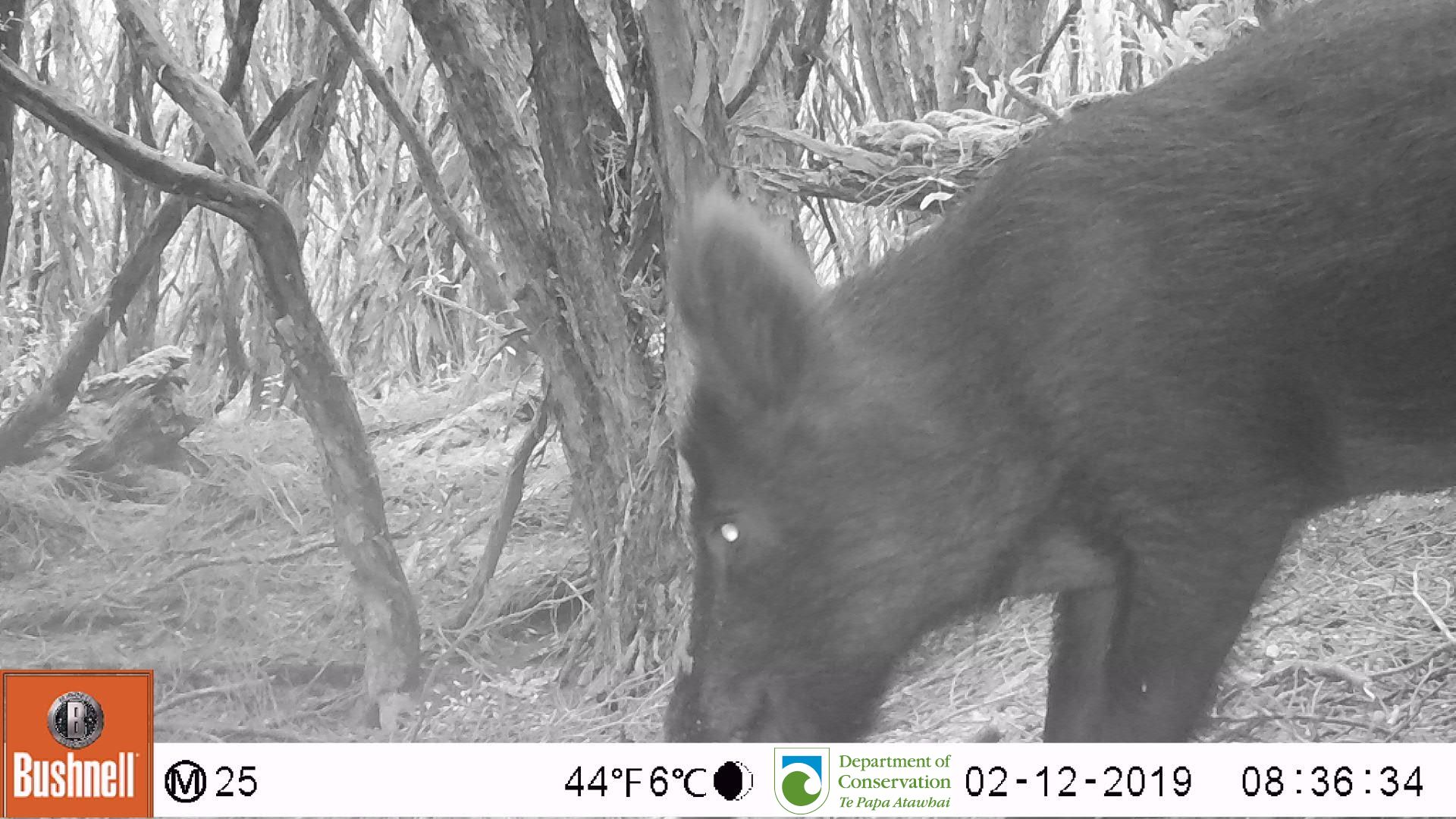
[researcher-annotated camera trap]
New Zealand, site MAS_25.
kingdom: Animalia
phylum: Chordata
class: Mammalia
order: Artiodactyla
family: Suidae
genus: Sus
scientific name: Sus scrofa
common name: pig